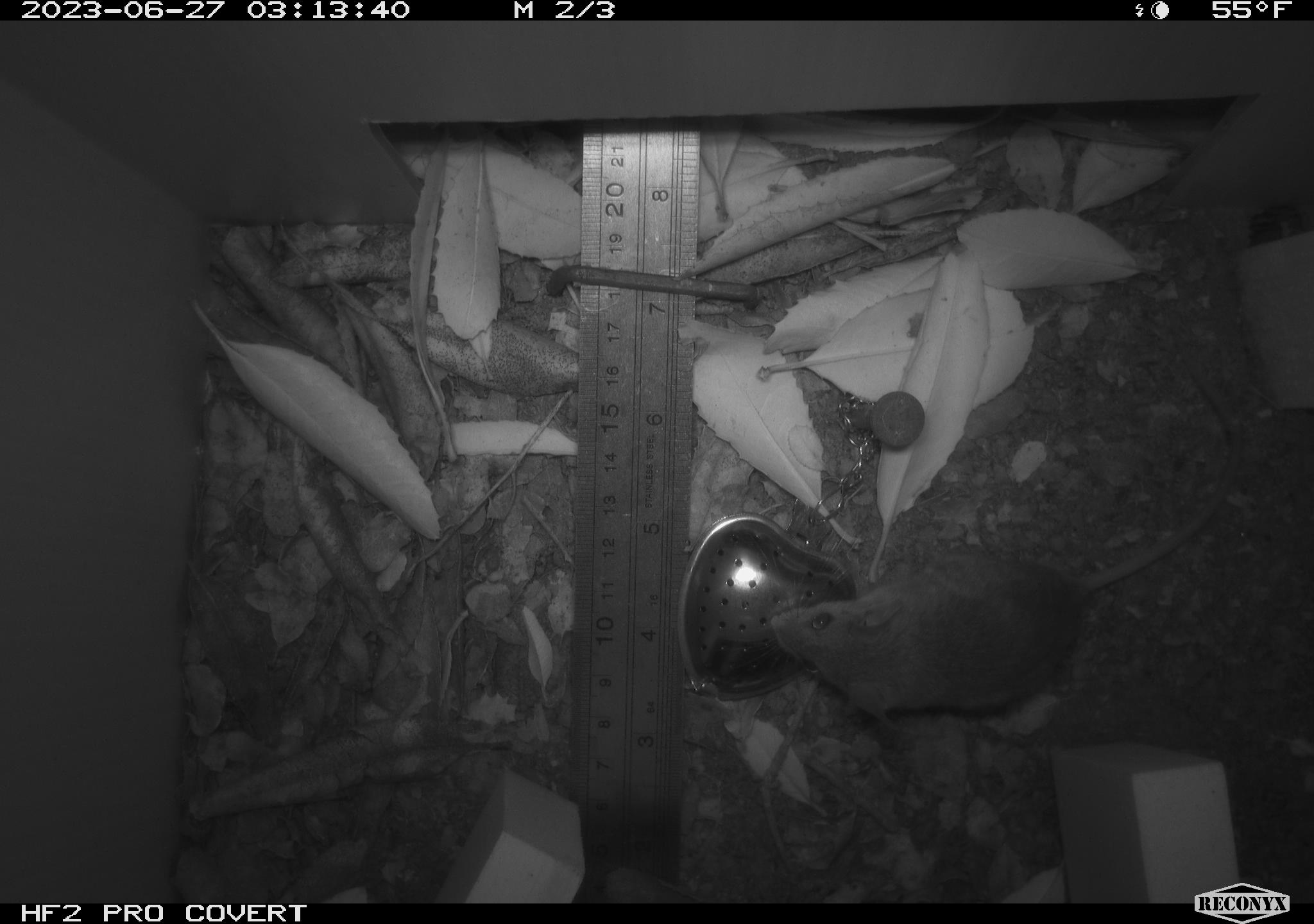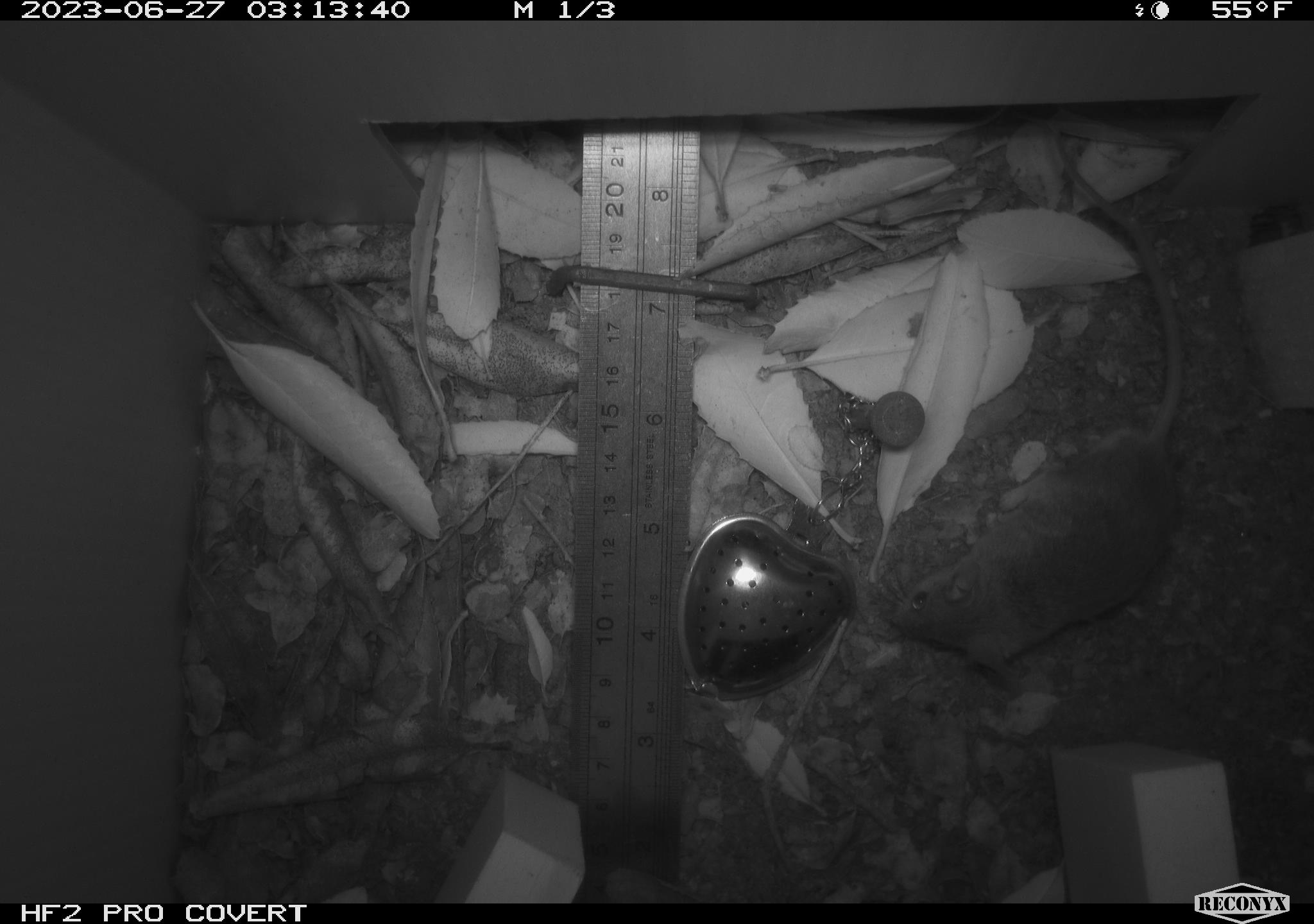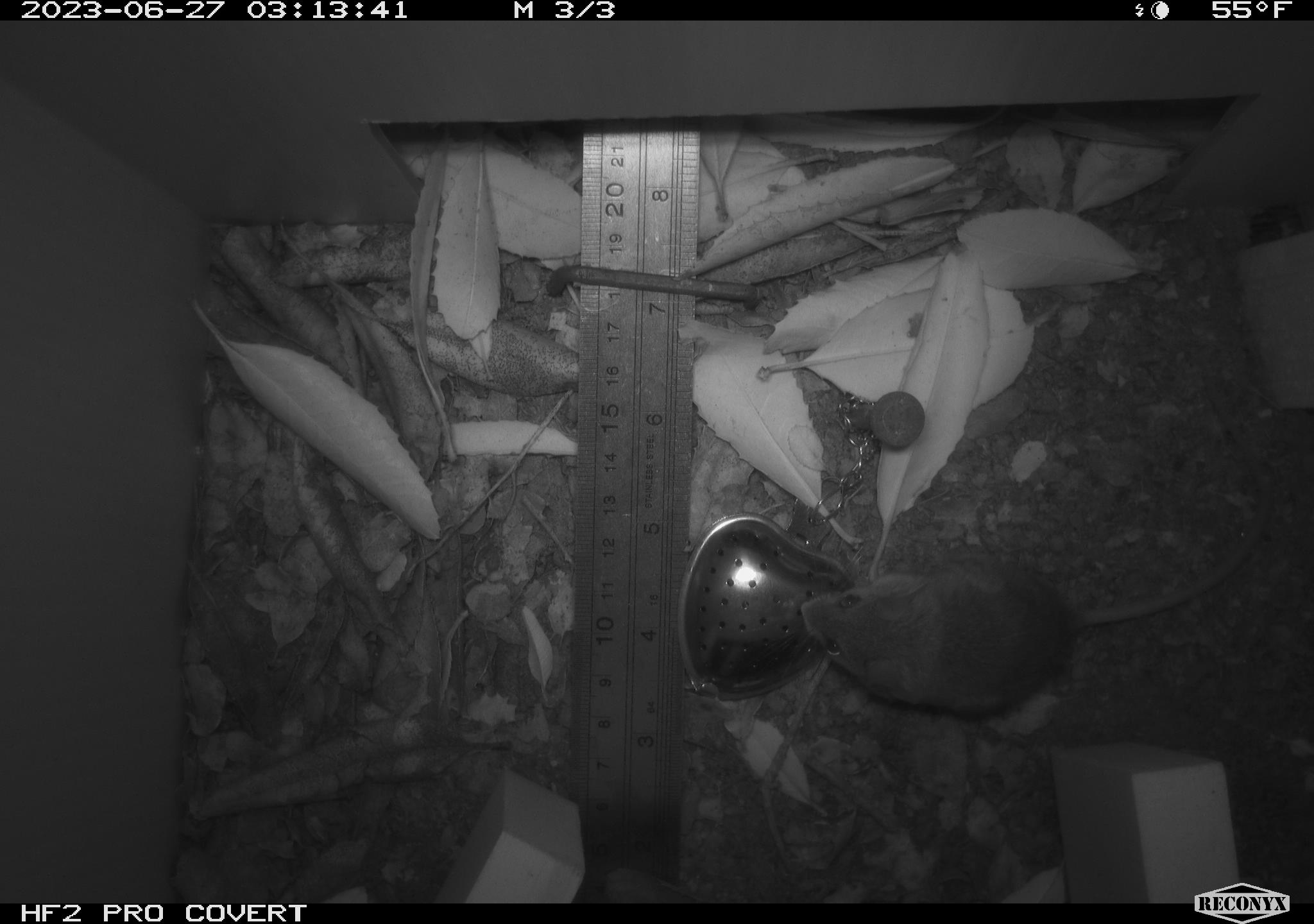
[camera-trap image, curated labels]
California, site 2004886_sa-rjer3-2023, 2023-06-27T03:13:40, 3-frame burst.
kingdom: Animalia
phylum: Chordata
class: Mammalia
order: Rodentia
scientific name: Rodentia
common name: mouse species